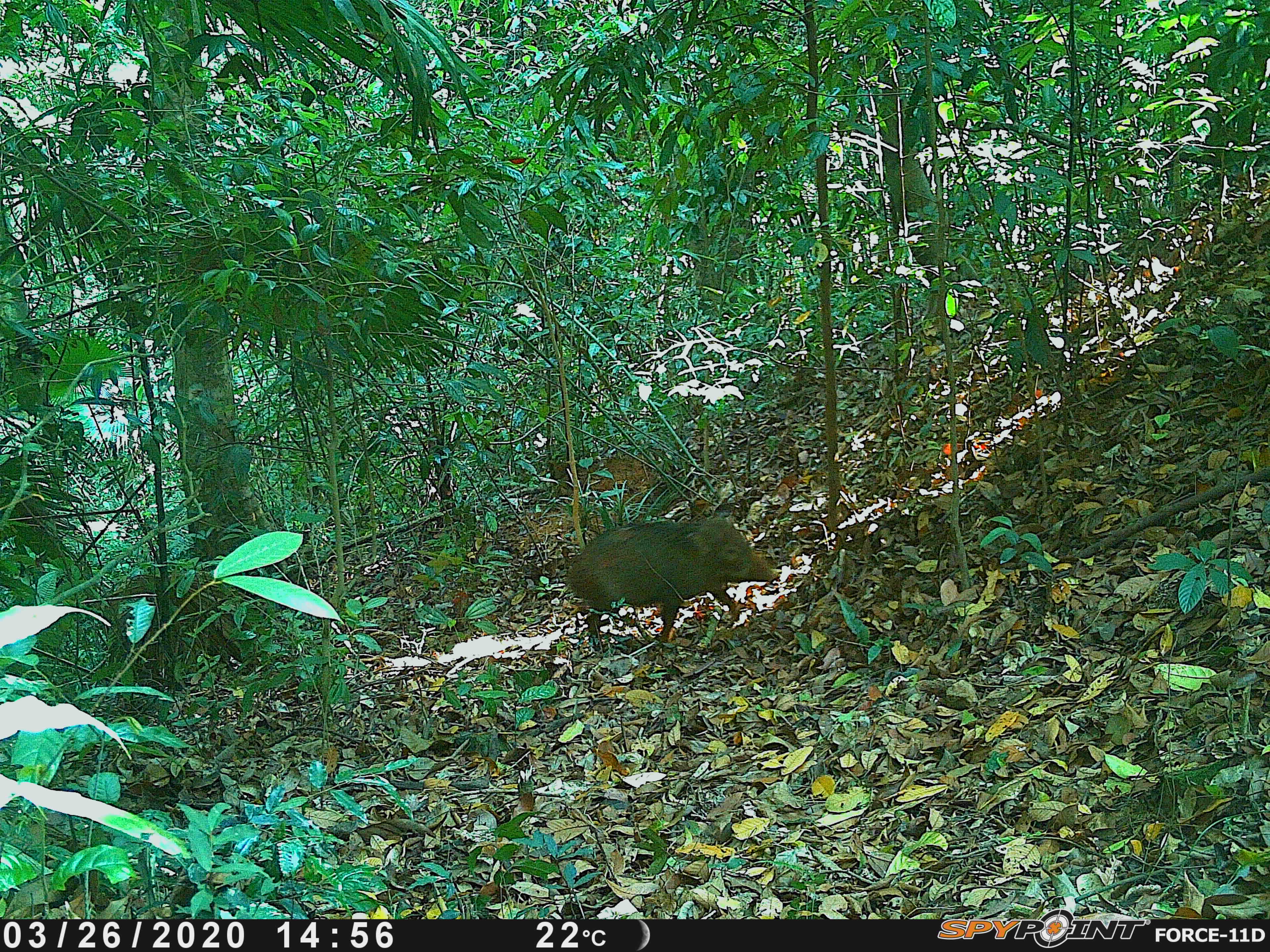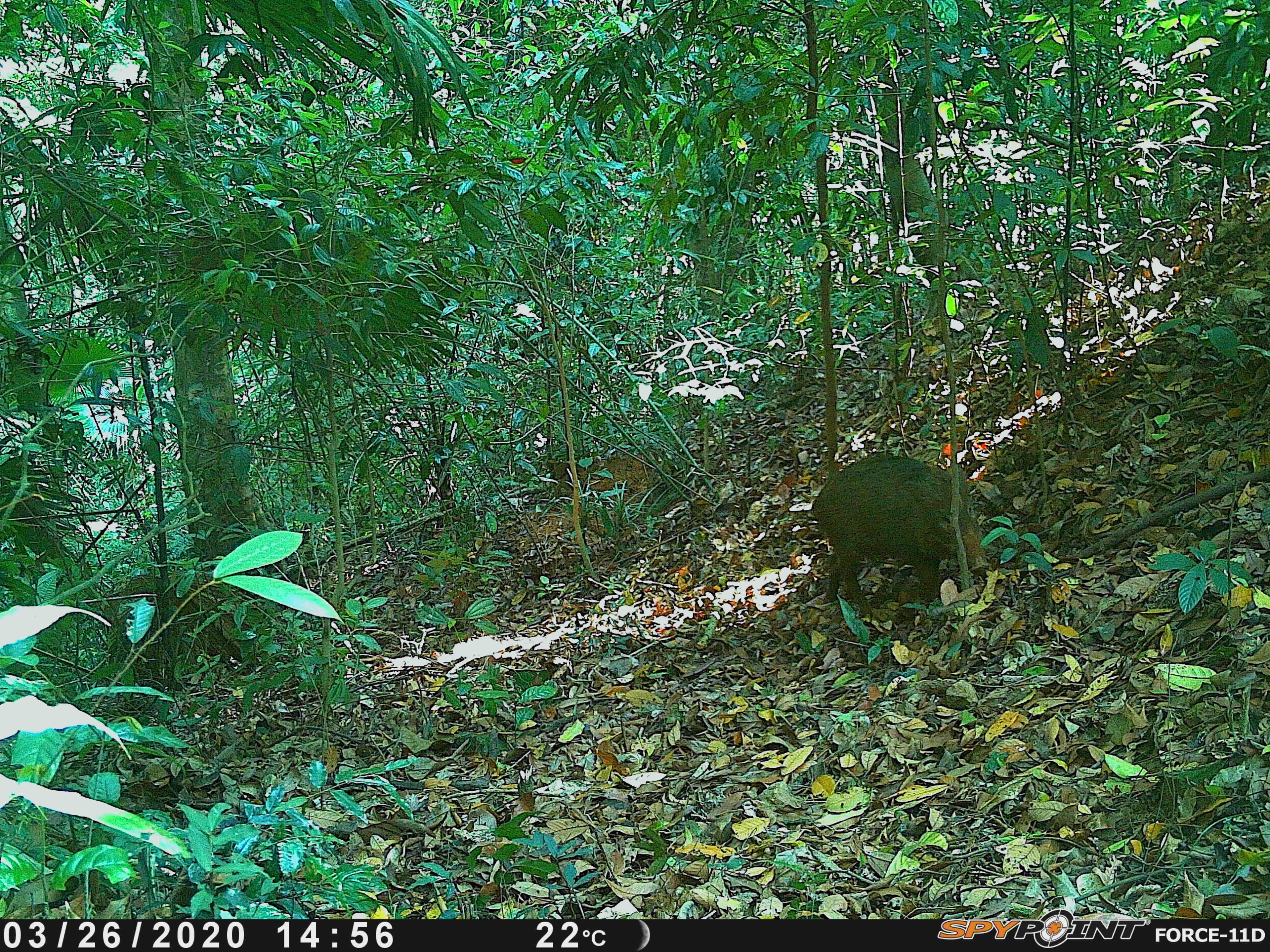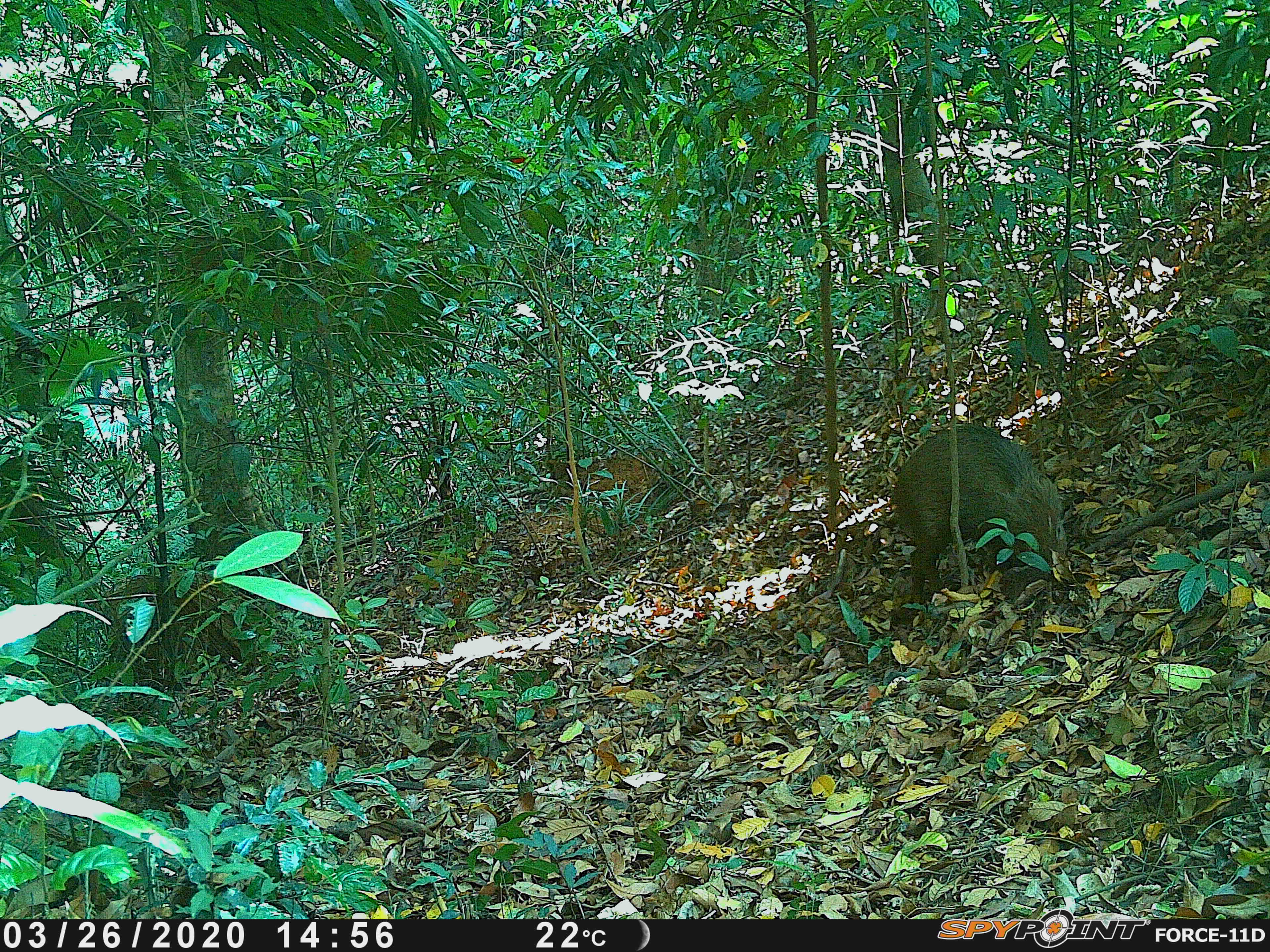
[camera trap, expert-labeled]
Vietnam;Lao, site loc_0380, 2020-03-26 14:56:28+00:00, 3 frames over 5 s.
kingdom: Animalia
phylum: Chordata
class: Mammalia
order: Artiodactyla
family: Suidae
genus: Sus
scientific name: Sus scrofa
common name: eurasian wild pig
Eurasian wild pig (Sus scrofa). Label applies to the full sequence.